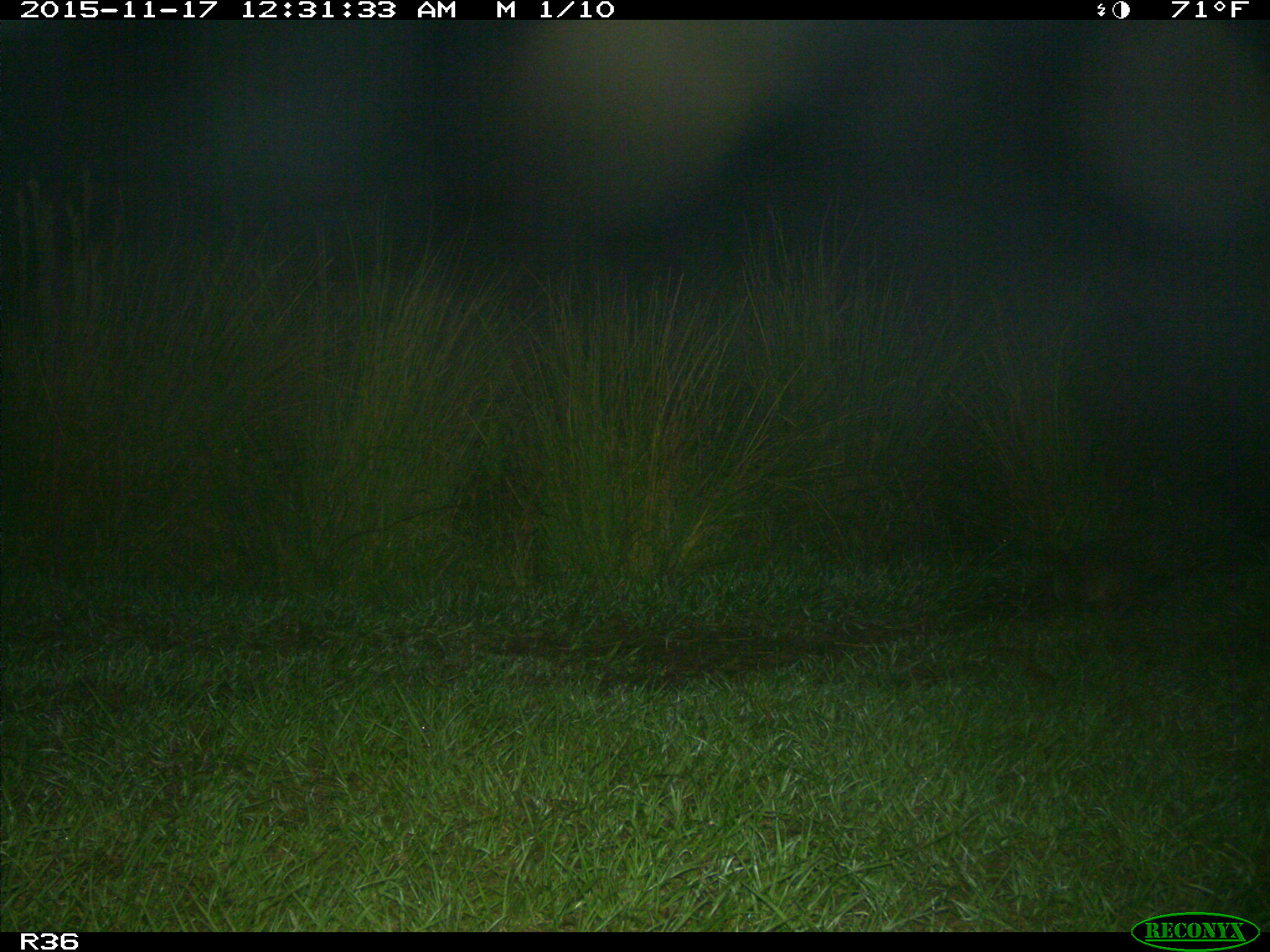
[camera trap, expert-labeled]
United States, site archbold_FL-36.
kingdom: Animalia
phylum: Chordata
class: Mammalia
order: Cingulata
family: Dasypodidae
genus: Dasypus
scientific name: Dasypus novemcinctus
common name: nine-banded armadillo